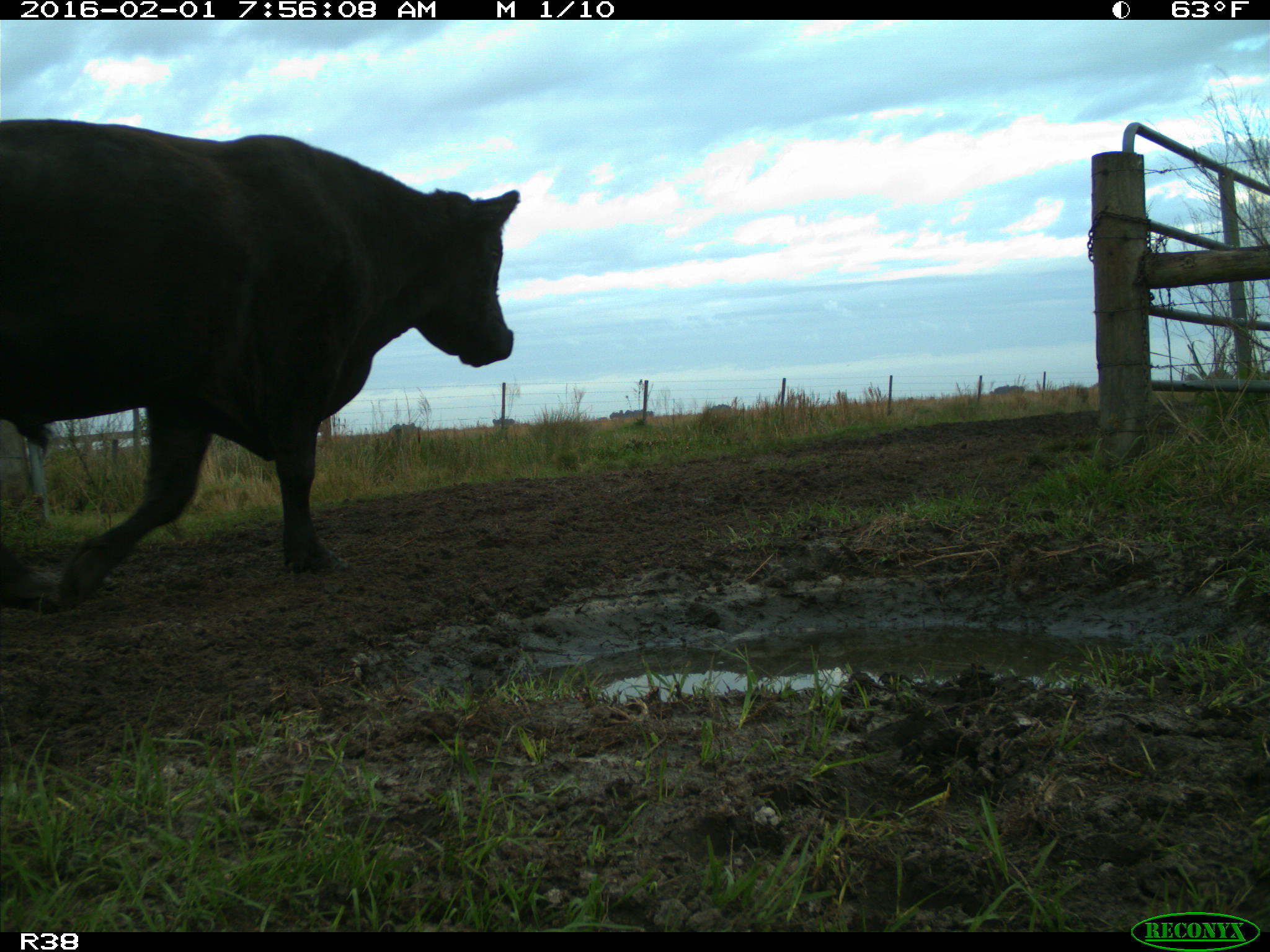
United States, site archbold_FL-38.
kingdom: Animalia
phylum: Chordata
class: Mammalia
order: Artiodactyla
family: Bovidae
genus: Bos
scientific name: Bos taurus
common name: domestic cow